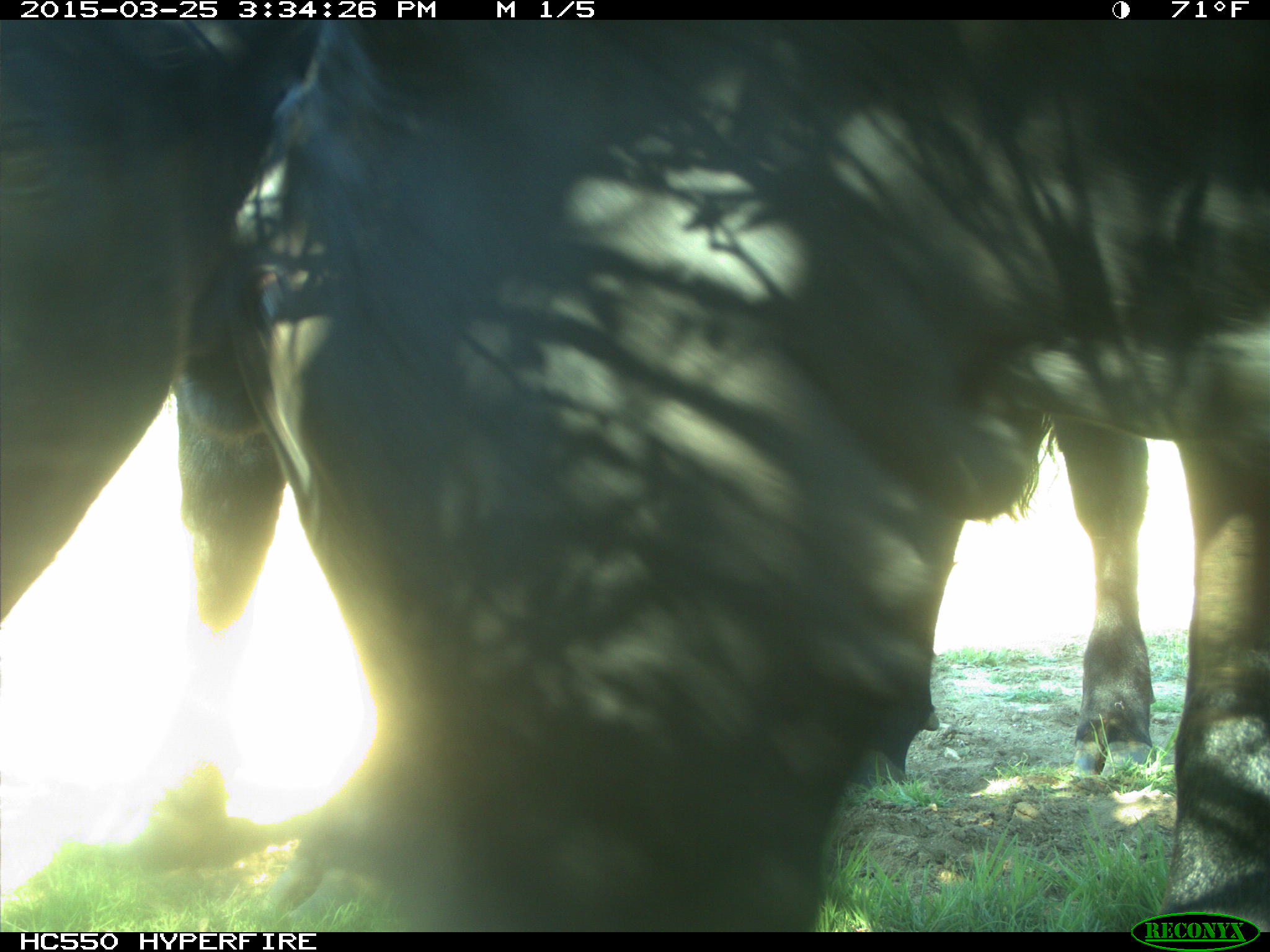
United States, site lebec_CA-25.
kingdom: Animalia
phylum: Chordata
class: Mammalia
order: Artiodactyla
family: Bovidae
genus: Bos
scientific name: Bos taurus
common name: domestic cow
Bos taurus (domestic cow).